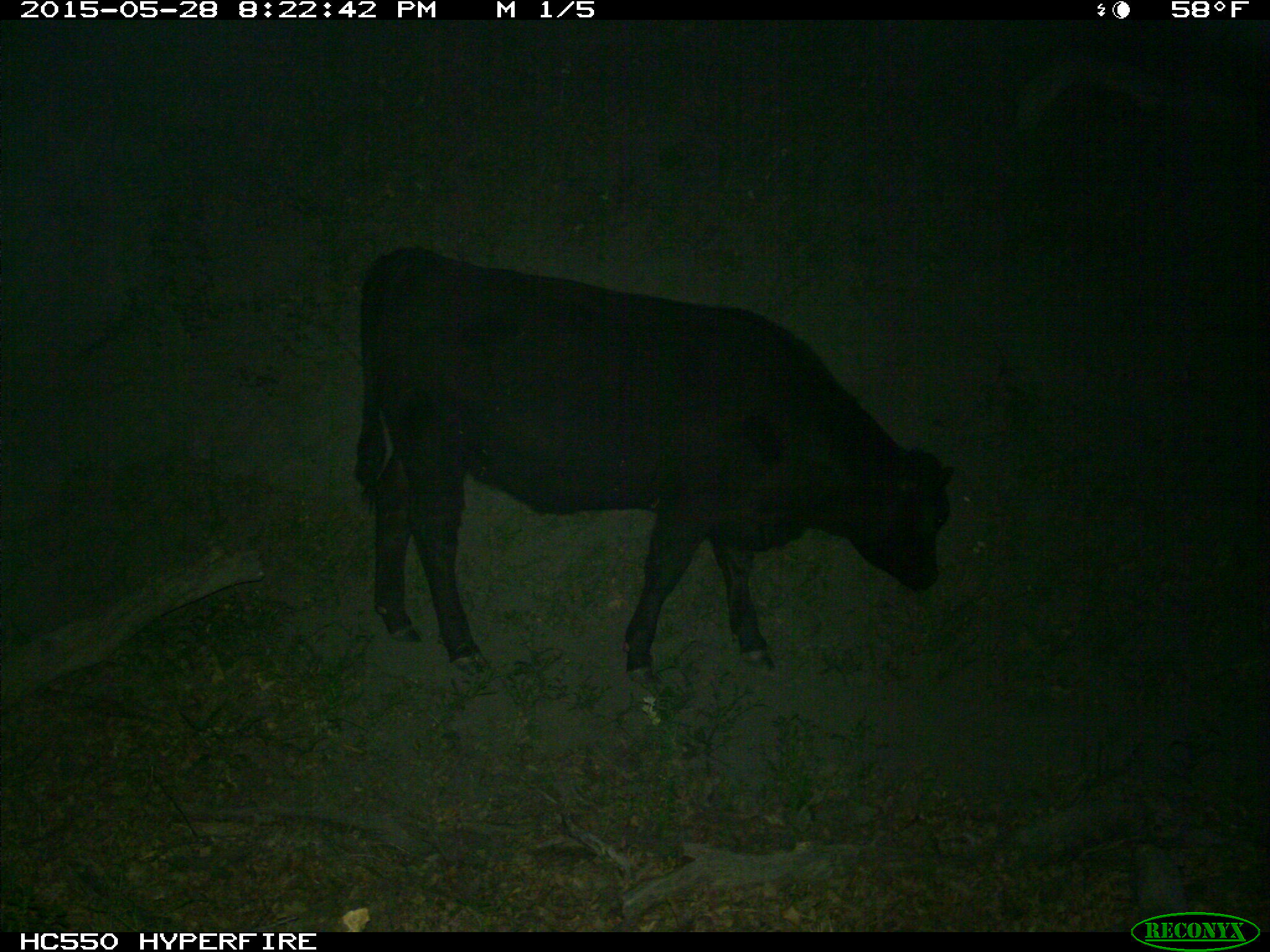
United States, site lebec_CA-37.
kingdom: Animalia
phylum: Chordata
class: Mammalia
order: Artiodactyla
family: Bovidae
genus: Bos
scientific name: Bos taurus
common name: domestic cow